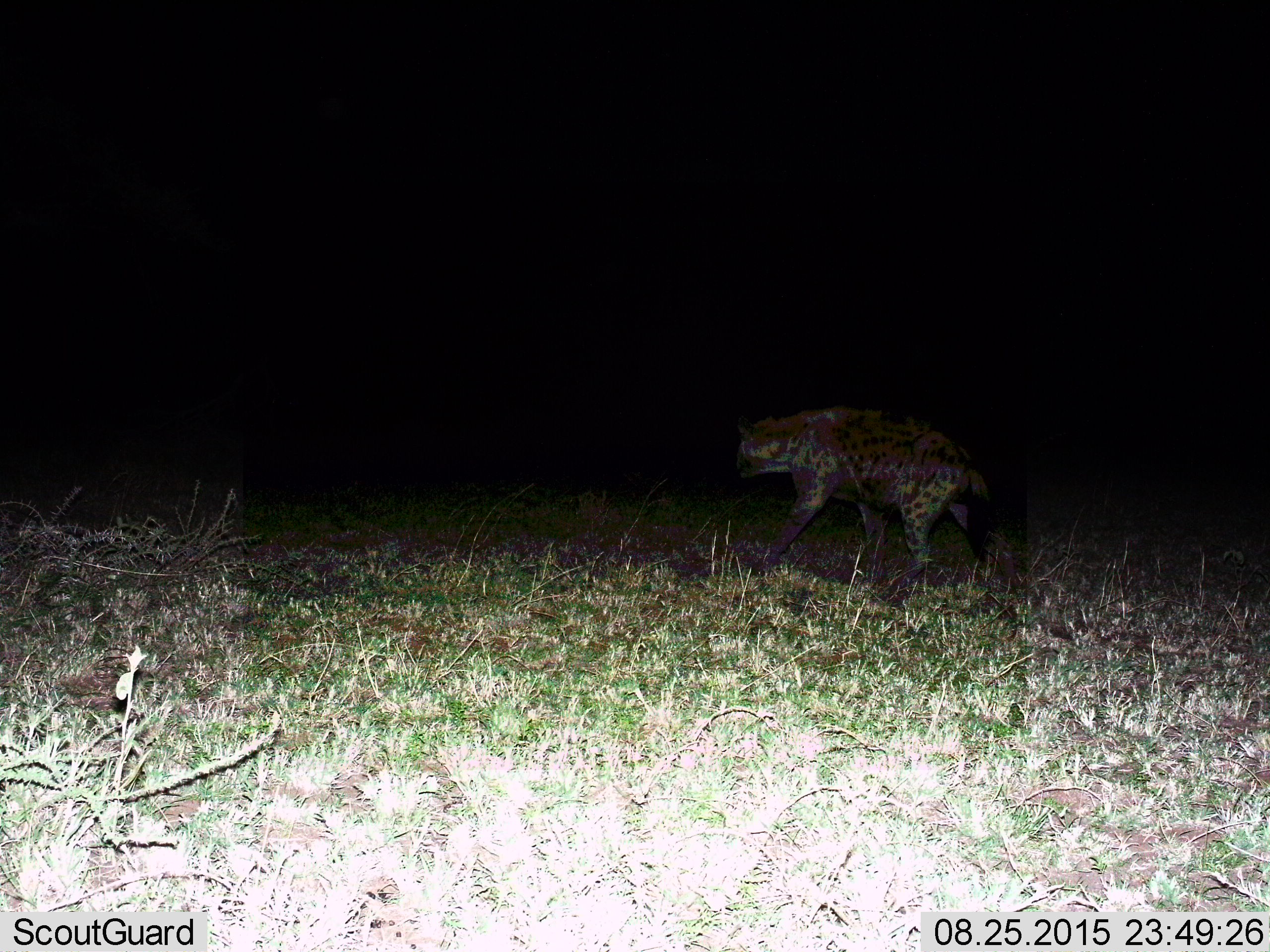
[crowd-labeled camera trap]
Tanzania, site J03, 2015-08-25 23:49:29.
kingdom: Animalia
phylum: Chordata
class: Mammalia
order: Carnivora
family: Hyaenidae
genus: Crocuta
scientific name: Crocuta crocuta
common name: spotted hyena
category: hyenaspotted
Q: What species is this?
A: Hyenaspotted (spotted hyena) (Crocuta crocuta).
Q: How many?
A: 1.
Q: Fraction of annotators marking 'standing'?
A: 11%.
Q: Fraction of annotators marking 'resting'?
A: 0%.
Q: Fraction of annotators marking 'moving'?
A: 89%.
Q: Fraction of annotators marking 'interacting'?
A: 0%.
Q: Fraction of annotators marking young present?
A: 0%.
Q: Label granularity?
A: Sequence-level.